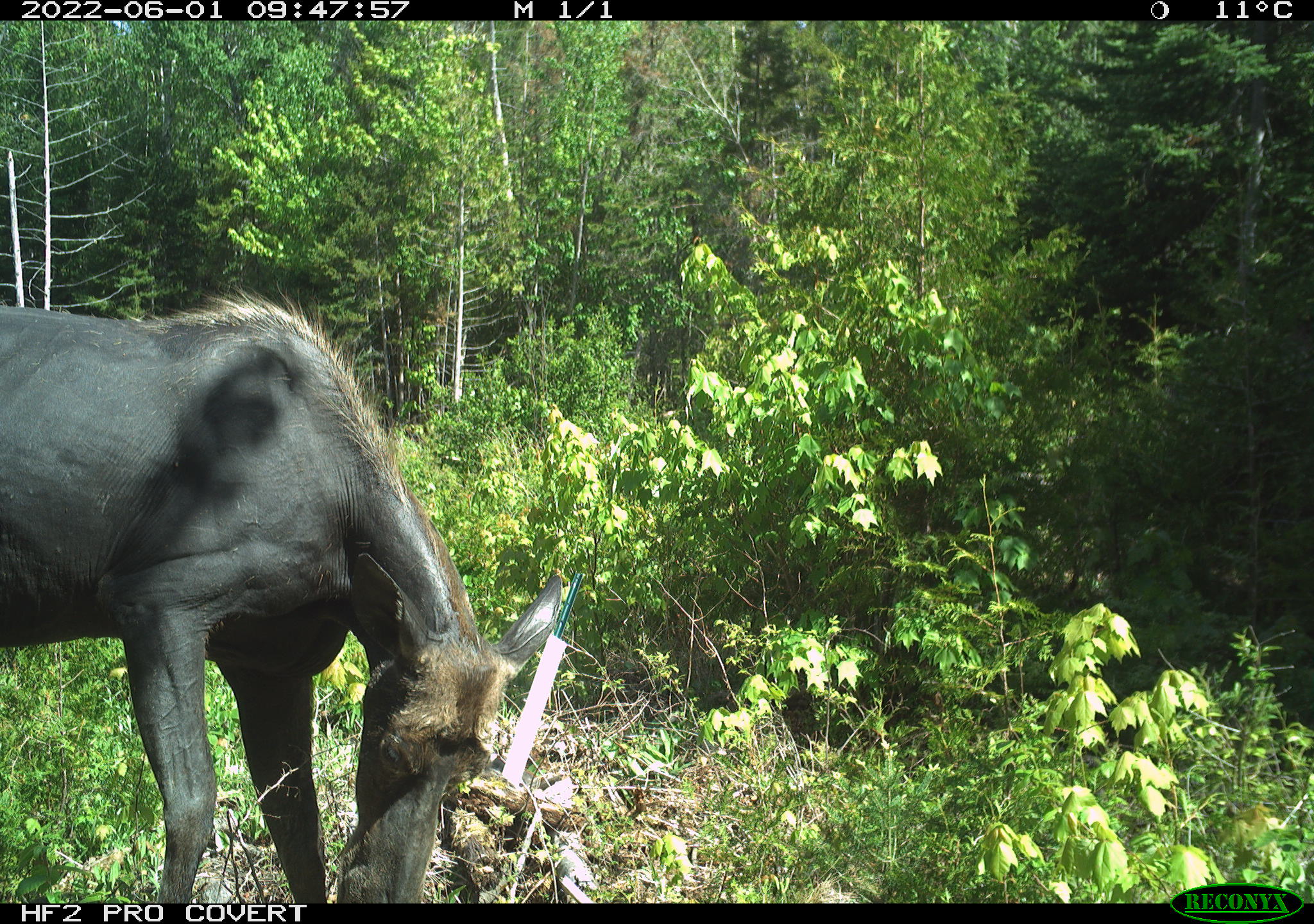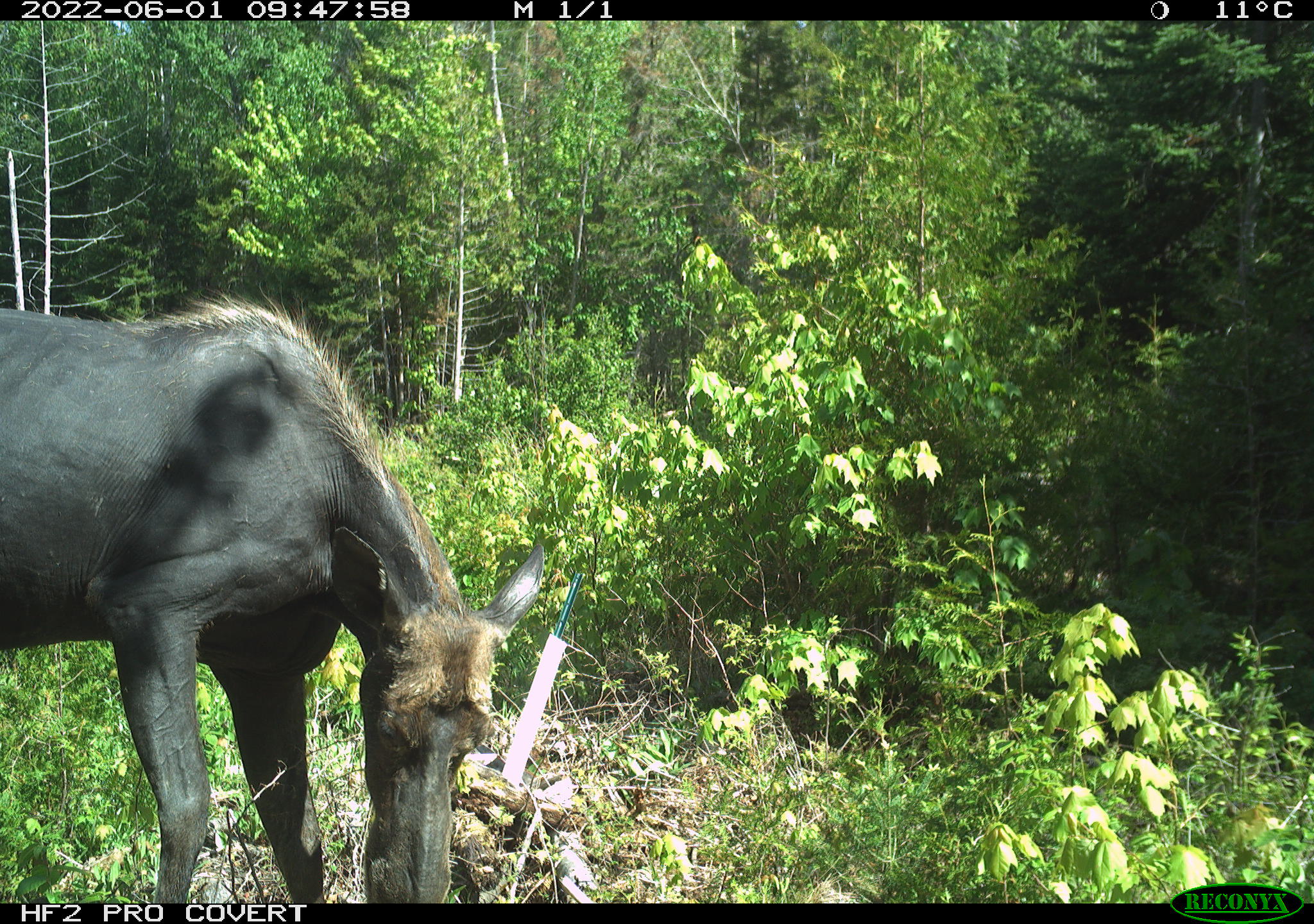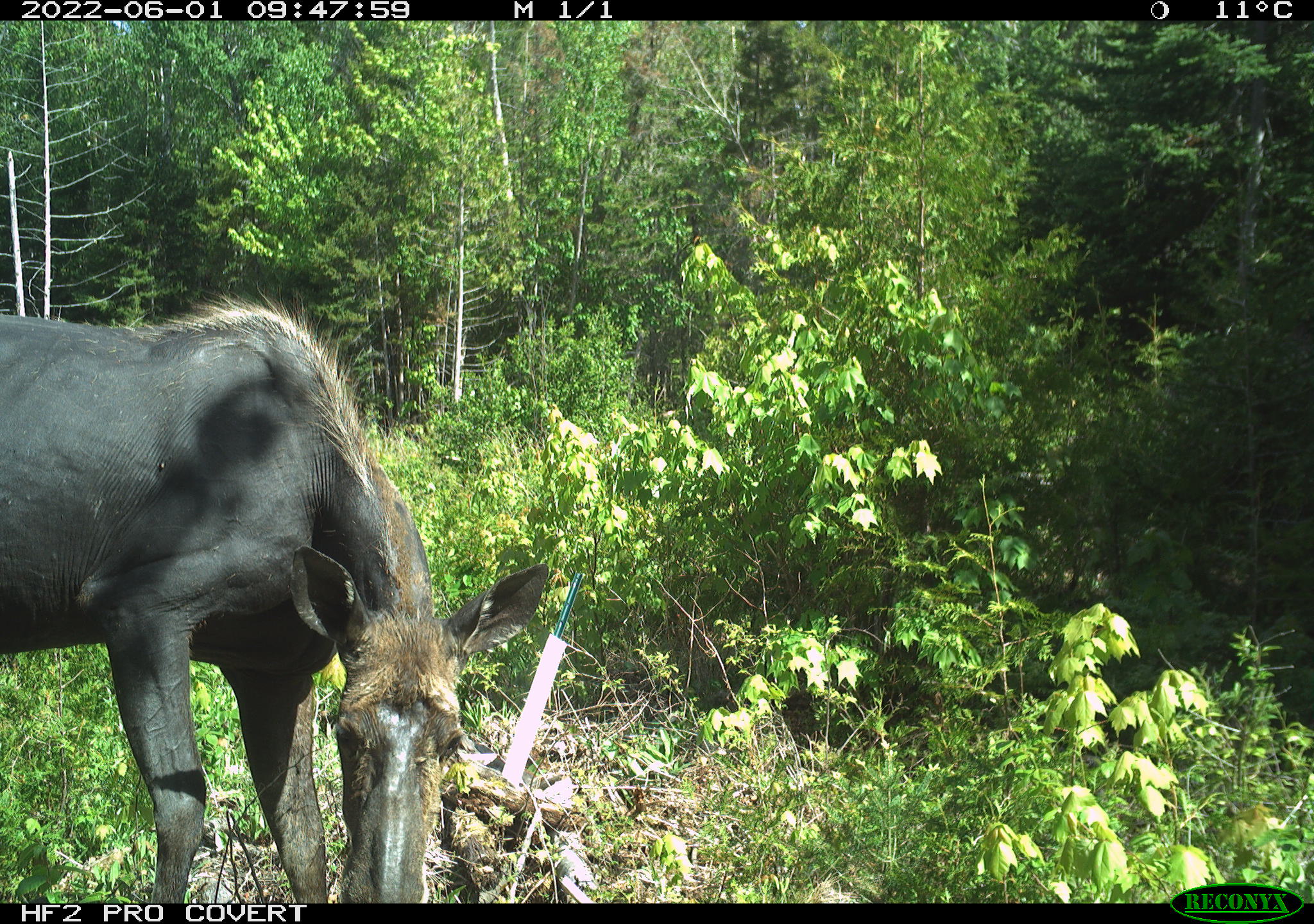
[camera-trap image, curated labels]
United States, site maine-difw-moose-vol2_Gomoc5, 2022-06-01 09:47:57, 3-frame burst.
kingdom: Animalia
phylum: Chordata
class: Mammalia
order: Artiodactyla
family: Cervidae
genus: Alces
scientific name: Alces alces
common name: moose